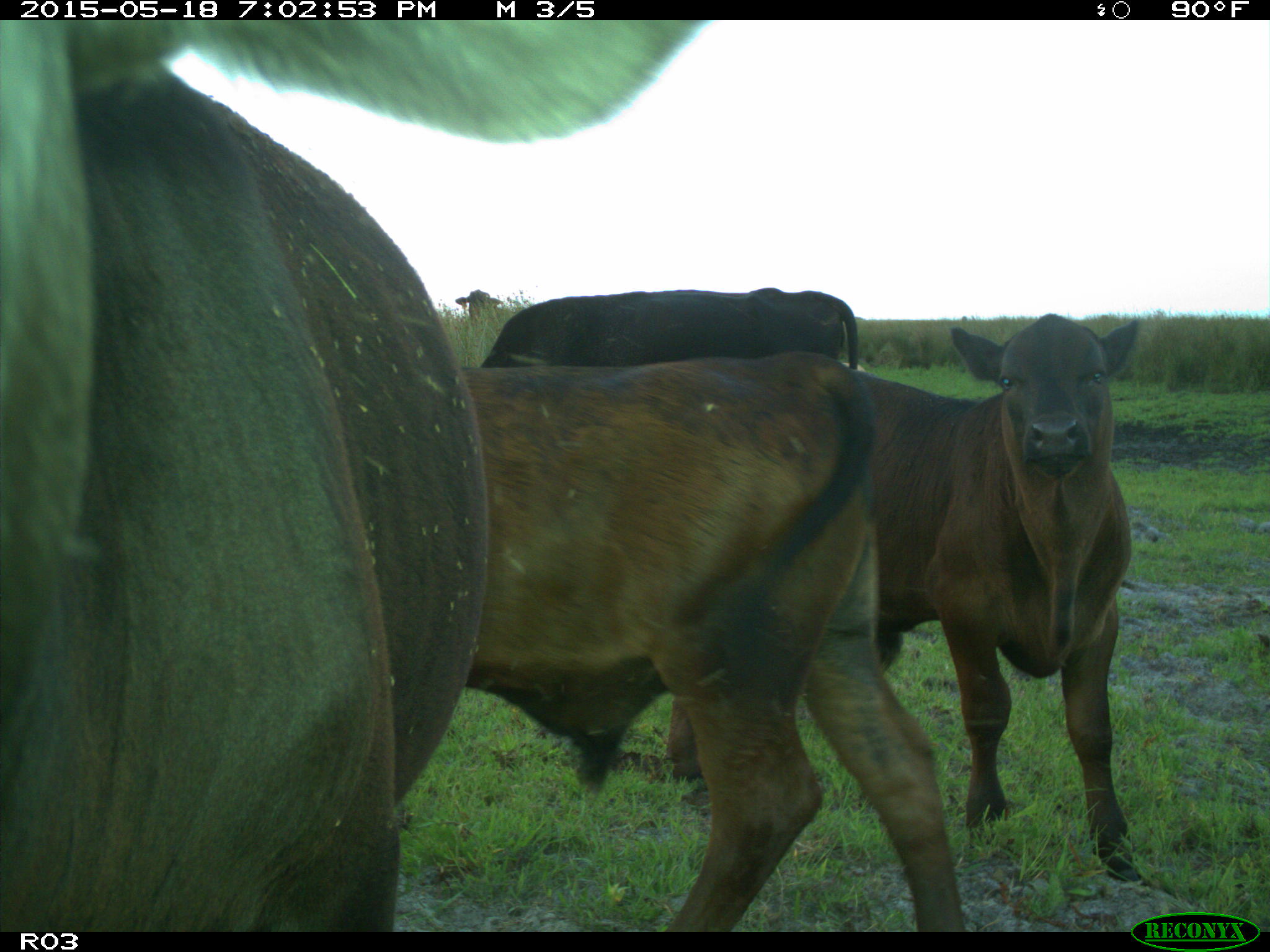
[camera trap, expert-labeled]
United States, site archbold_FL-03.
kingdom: Animalia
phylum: Chordata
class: Mammalia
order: Artiodactyla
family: Bovidae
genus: Bos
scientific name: Bos taurus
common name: domestic cow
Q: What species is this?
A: Bos taurus (domestic cow).